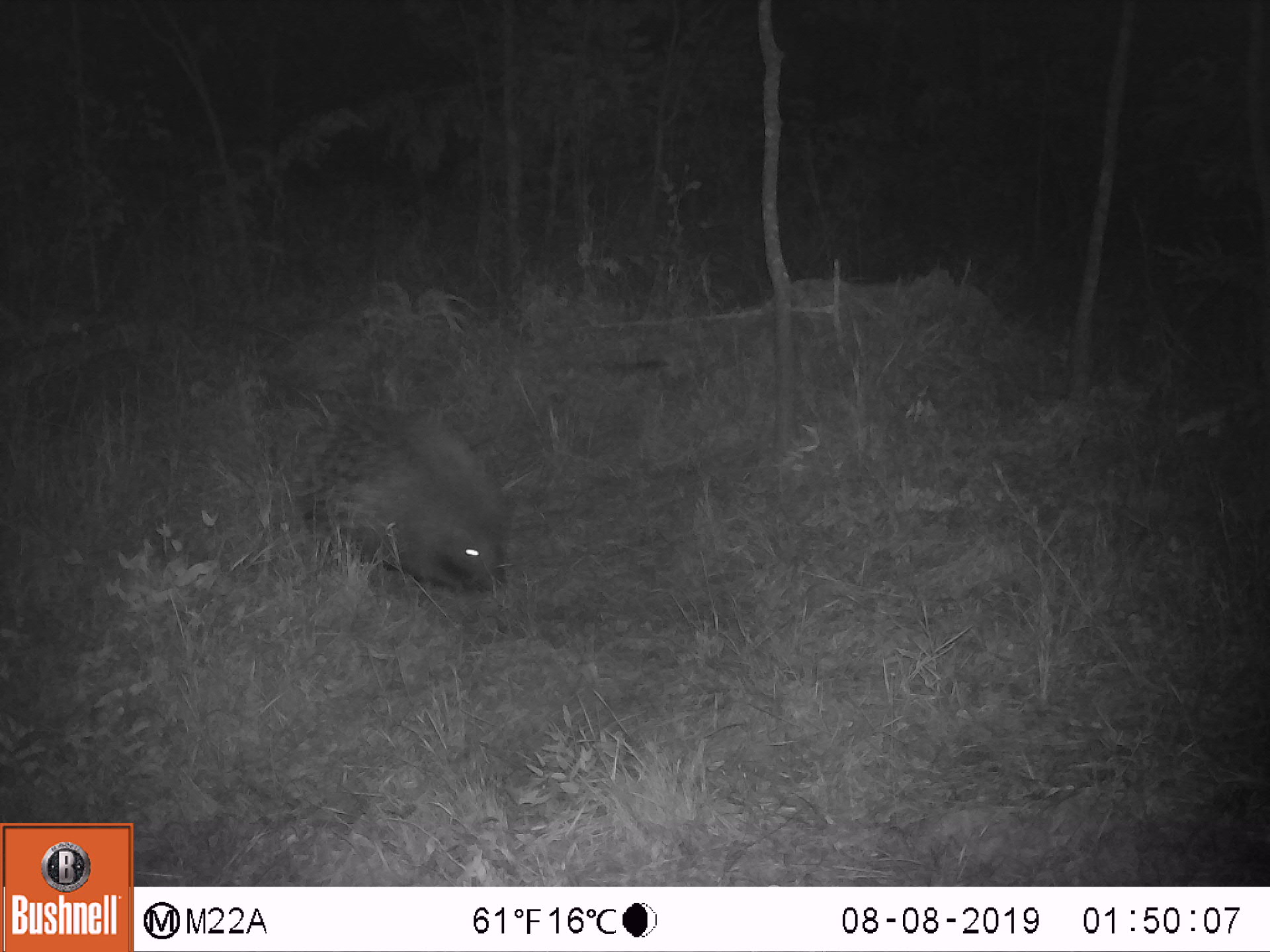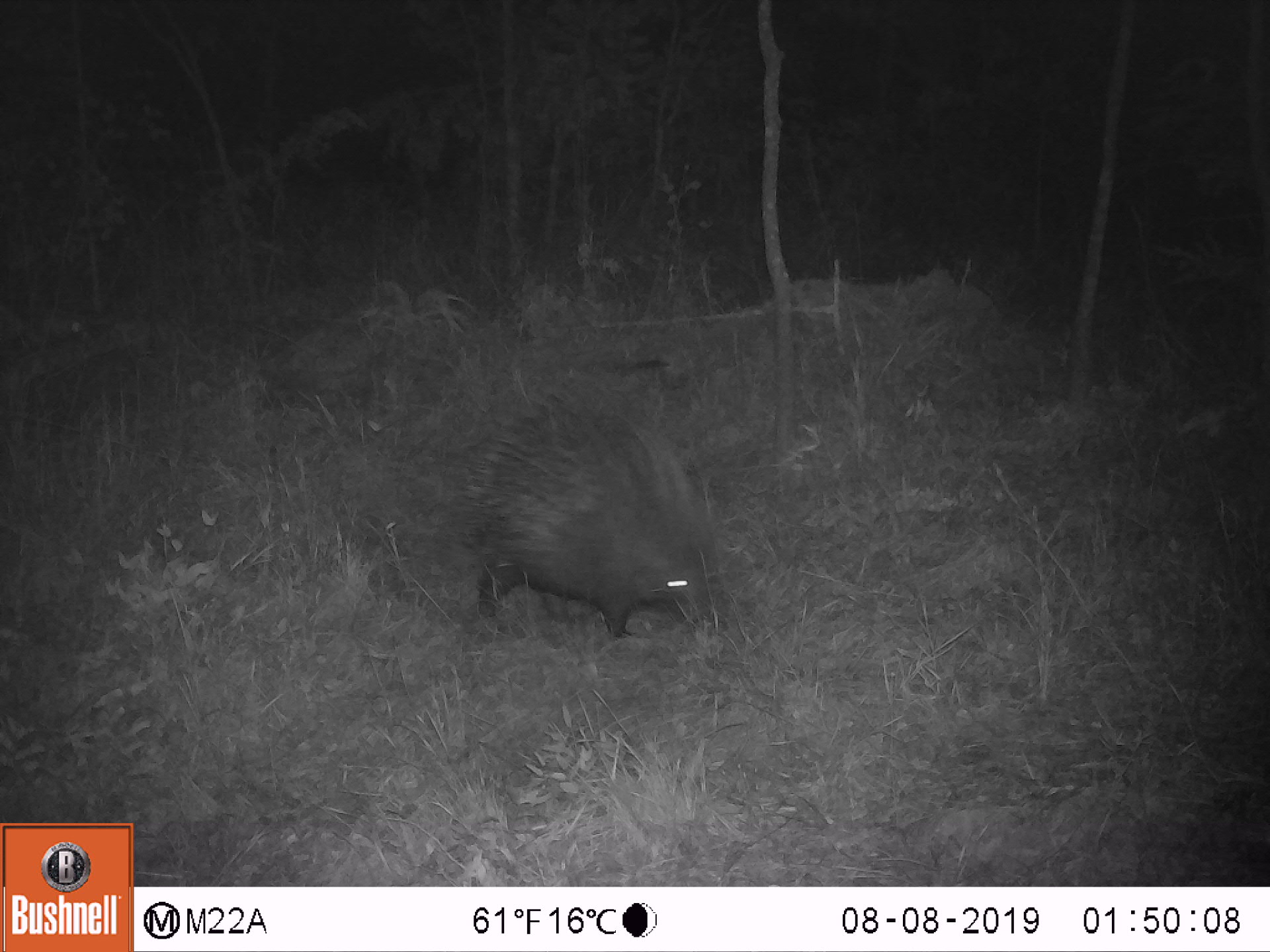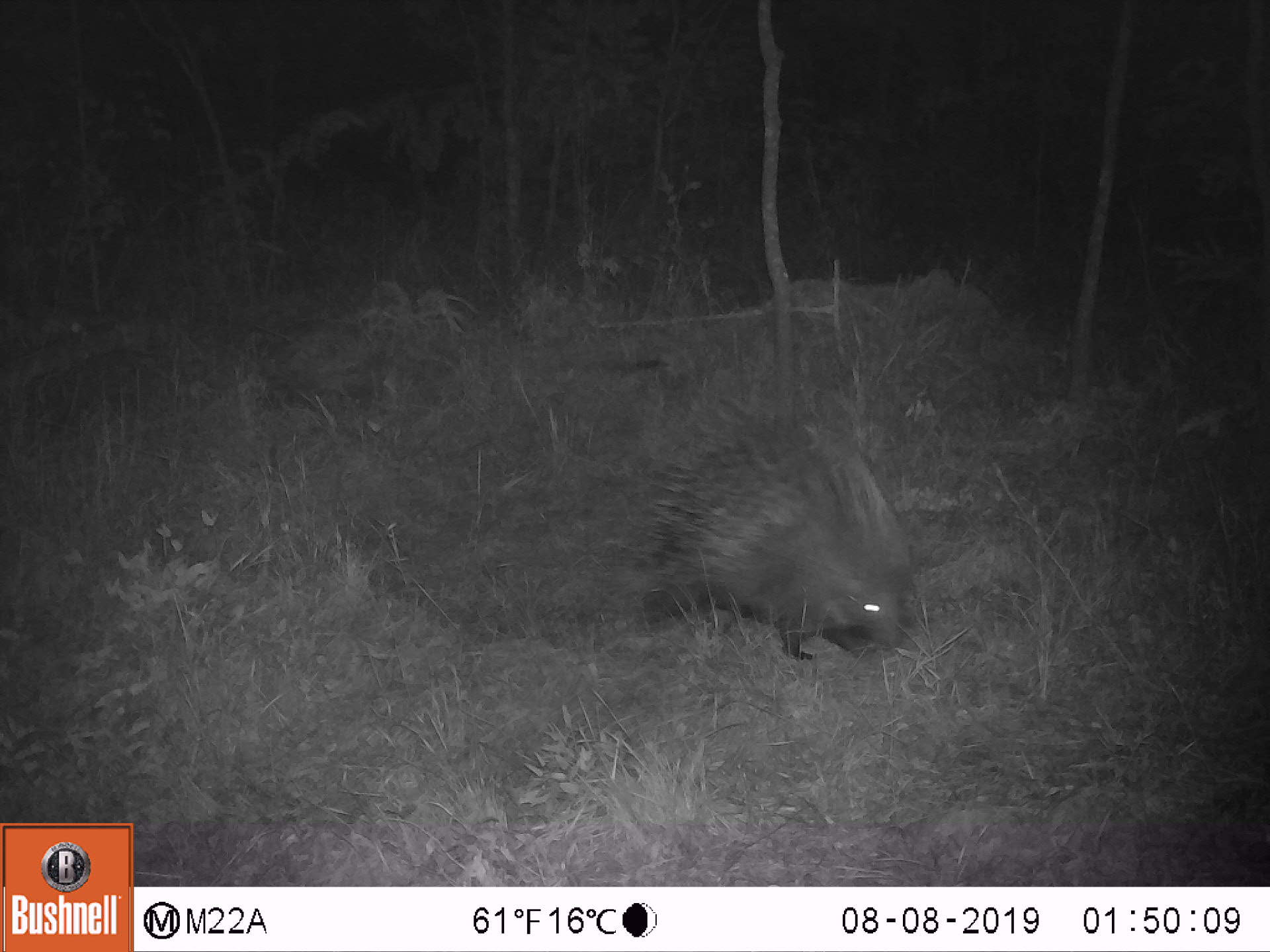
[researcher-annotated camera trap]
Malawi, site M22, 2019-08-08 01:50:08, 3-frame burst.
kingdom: Animalia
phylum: Chordata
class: Mammalia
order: Rodentia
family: Hystricidae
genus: Hystrix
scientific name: Hystrix africaeaustralis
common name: cape porcupine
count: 1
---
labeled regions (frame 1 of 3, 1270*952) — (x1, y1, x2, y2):
cape porcupine: (261, 379, 521, 601)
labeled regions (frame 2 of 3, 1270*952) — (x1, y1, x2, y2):
cape porcupine: (459, 372, 764, 650)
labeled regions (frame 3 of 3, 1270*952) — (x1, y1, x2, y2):
cape porcupine: (620, 399, 927, 663)